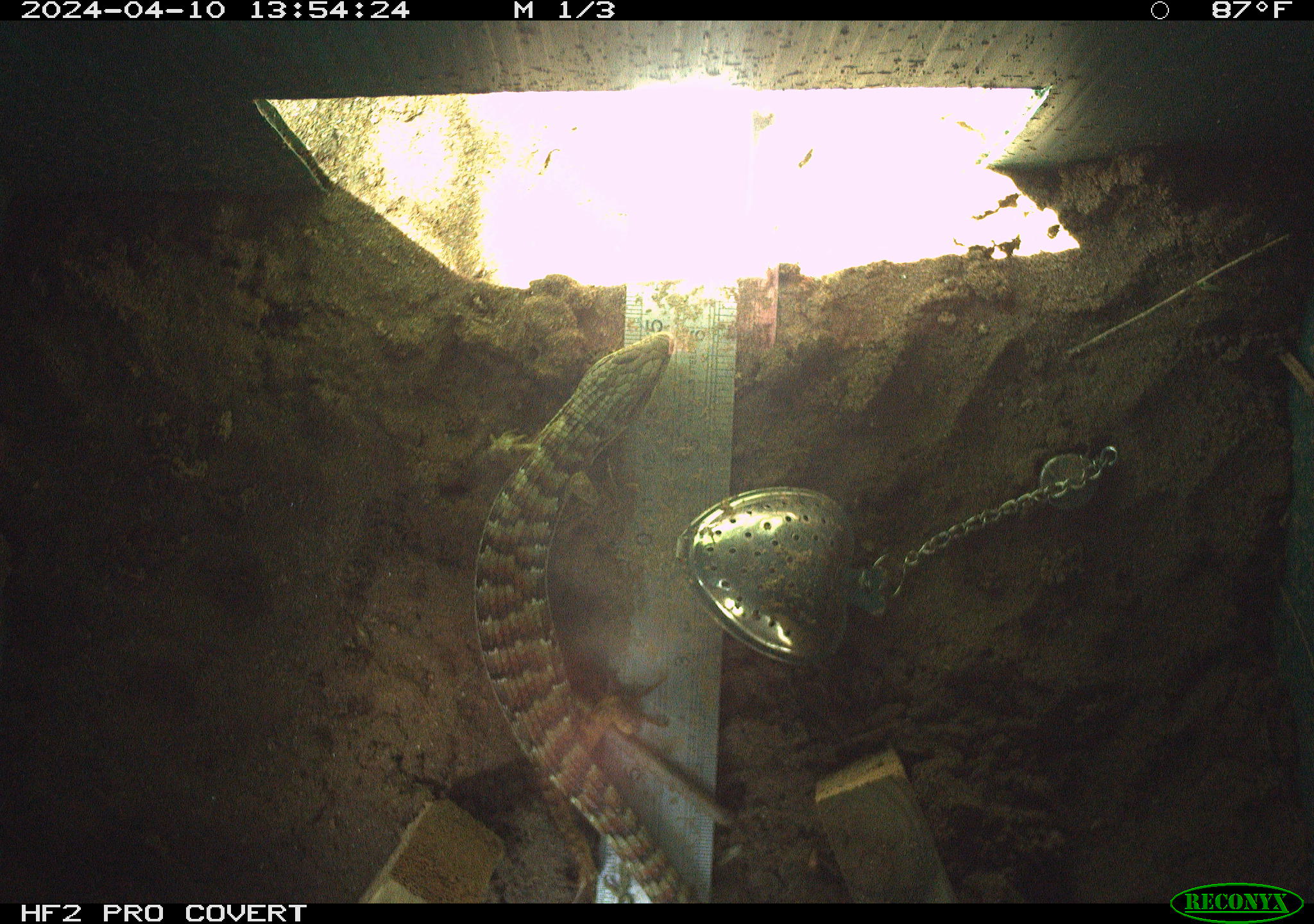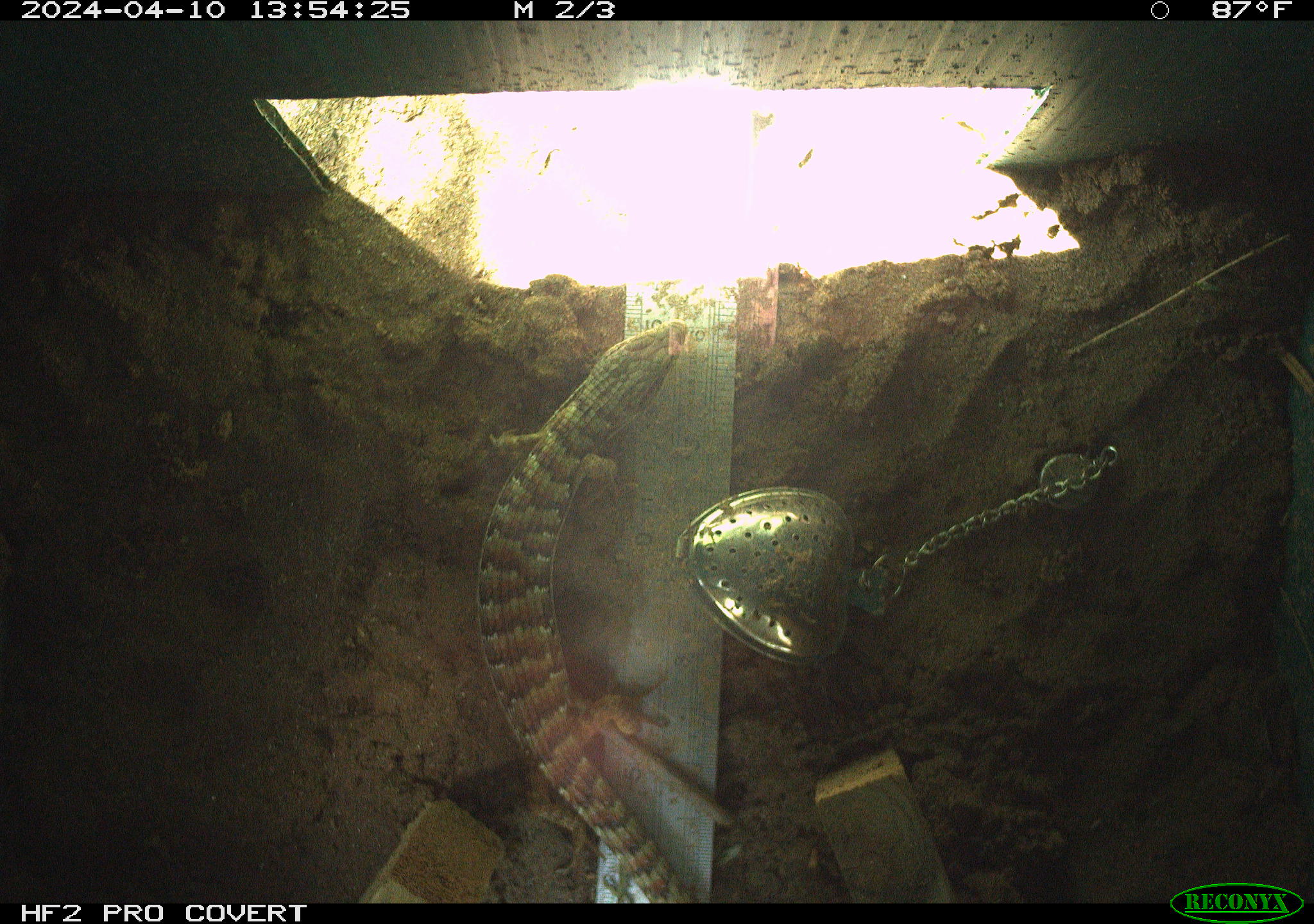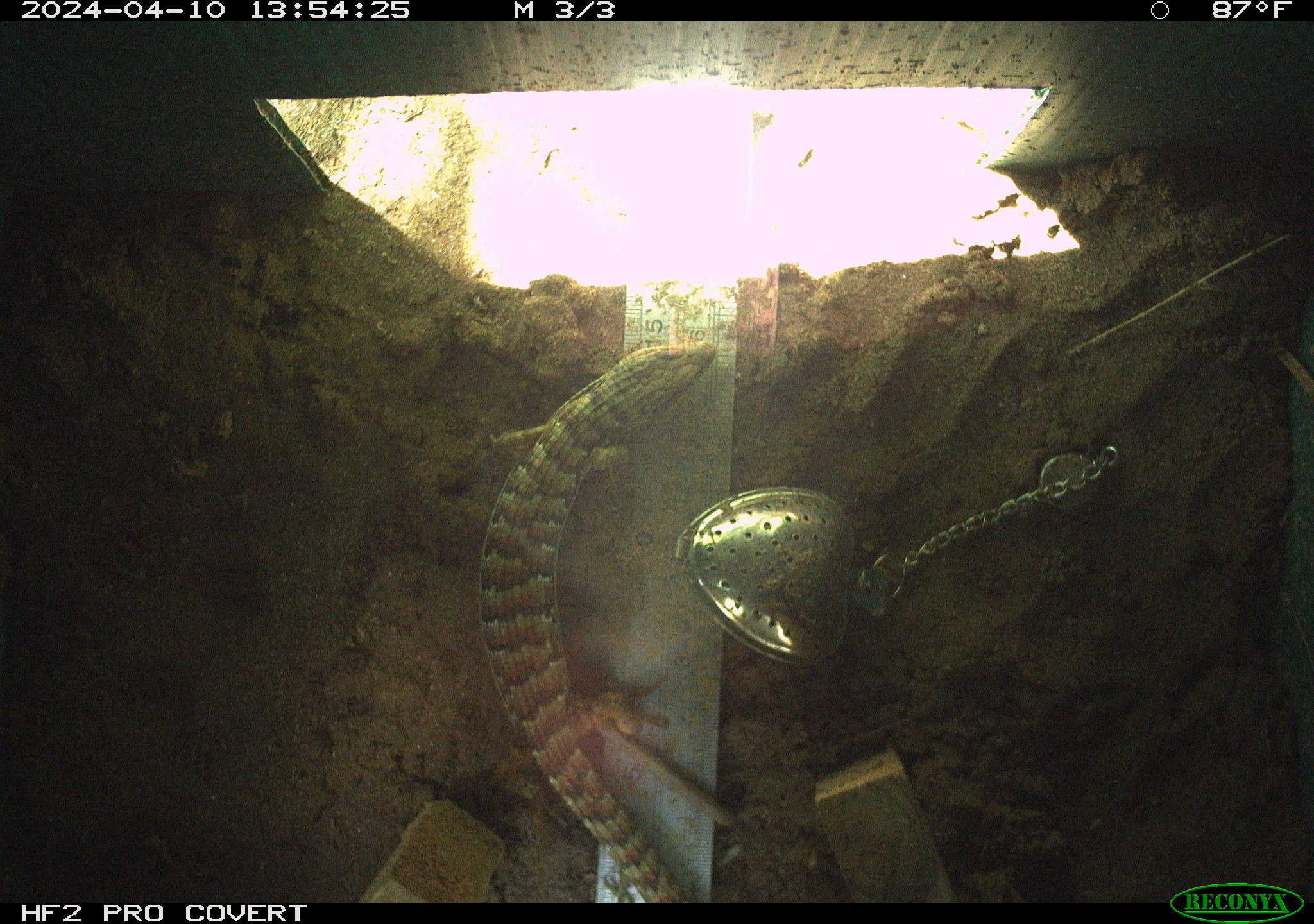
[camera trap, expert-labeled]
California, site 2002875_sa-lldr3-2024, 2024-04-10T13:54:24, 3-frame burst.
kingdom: Animalia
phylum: Chordata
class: Reptilia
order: Squamata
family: Anguidae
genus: Elgaria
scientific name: Elgaria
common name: alligator lizards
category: elgaria species